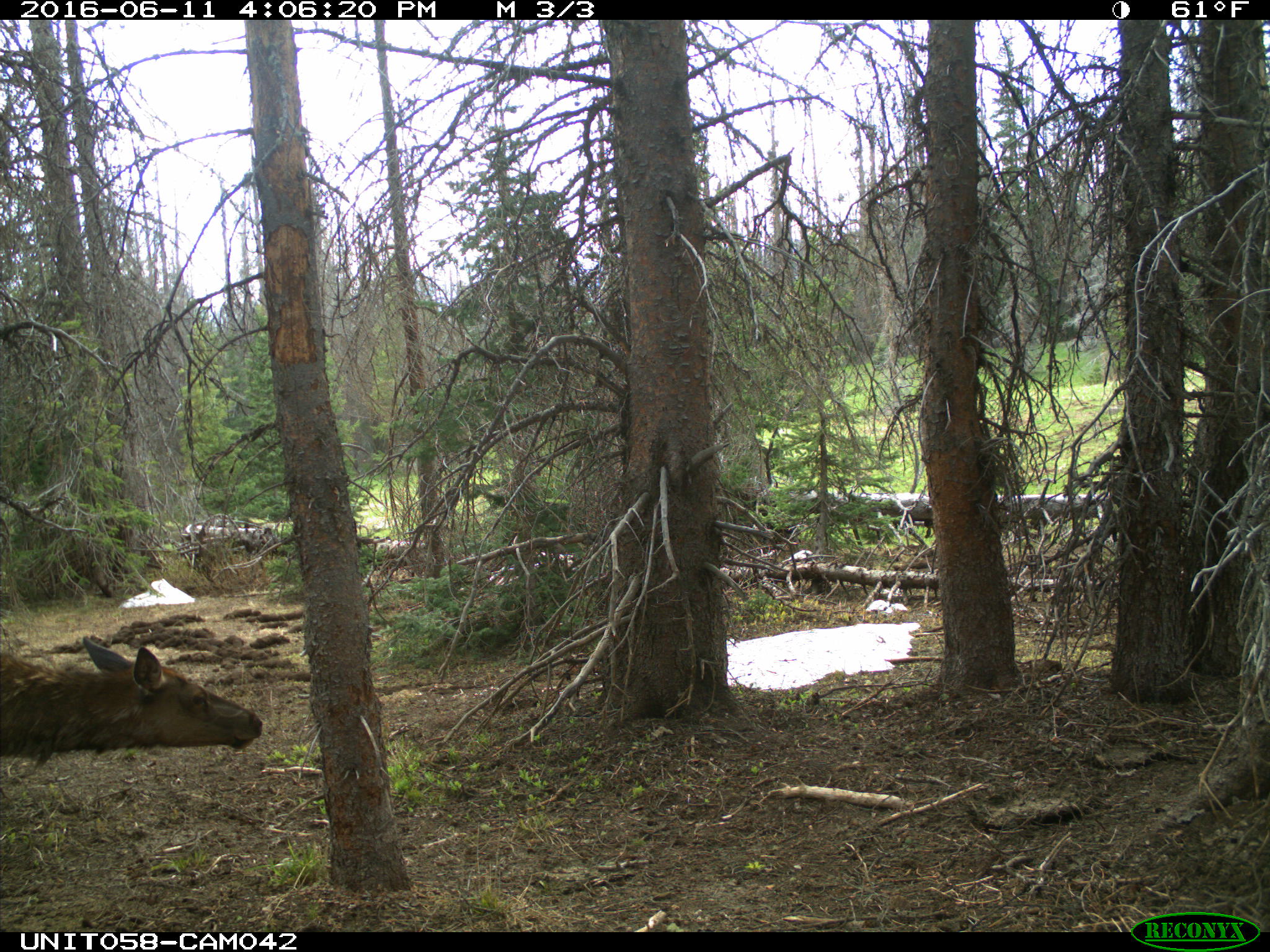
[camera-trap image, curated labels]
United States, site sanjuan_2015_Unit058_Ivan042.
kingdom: Animalia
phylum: Chordata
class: Mammalia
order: Artiodactyla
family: Cervidae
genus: Cervus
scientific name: Cervus elaphus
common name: red deer